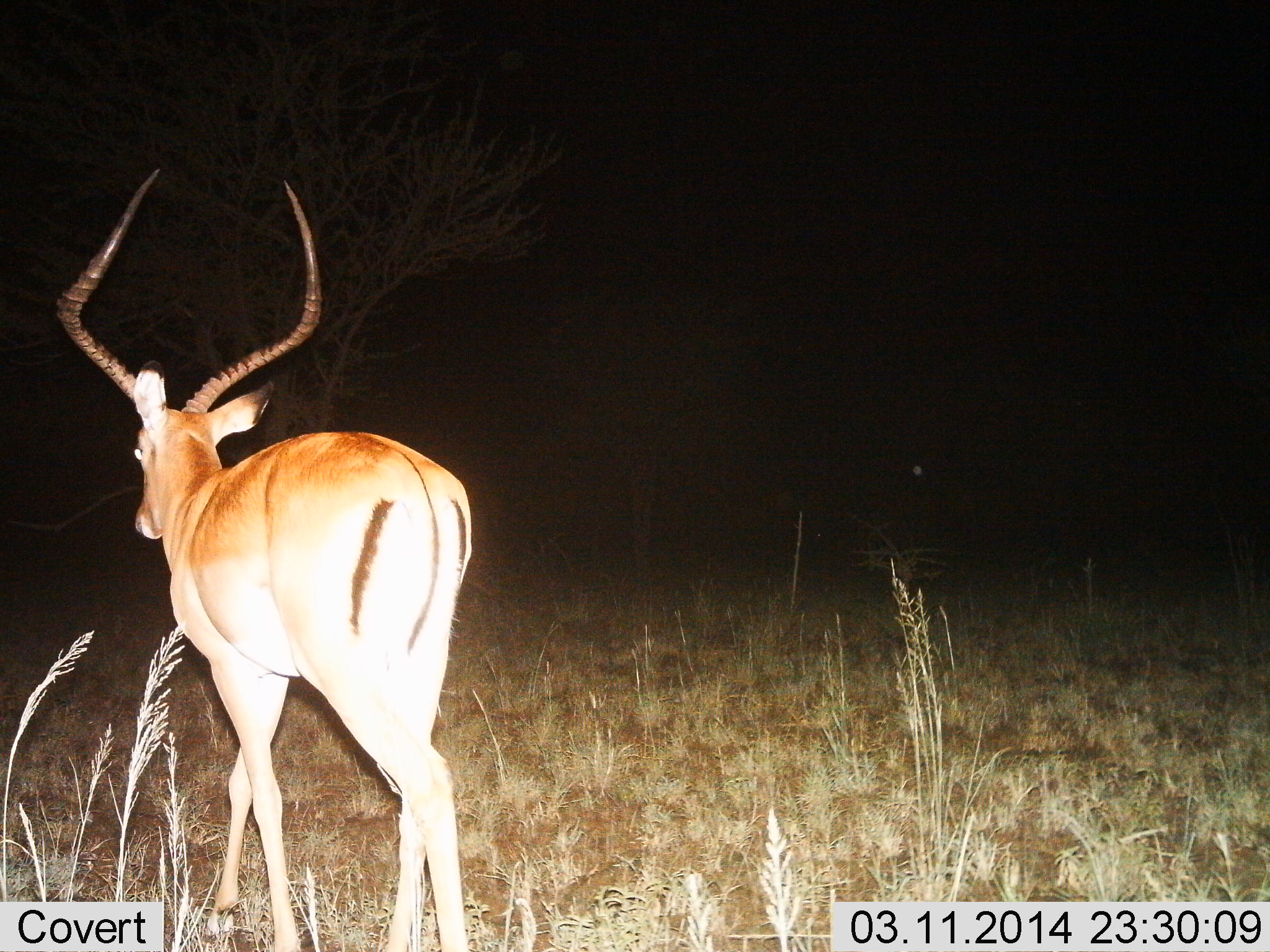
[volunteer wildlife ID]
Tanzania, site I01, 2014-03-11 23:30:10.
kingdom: Animalia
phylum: Chordata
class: Mammalia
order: Artiodactyla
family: Bovidae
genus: Aepyceros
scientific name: Aepyceros melampus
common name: impala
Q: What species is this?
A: Impala (Aepyceros melampus).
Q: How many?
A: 1.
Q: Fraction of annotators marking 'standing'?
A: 20%.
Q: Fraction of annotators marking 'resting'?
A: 0%.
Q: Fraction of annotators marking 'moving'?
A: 80%.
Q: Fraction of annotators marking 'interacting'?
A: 0%.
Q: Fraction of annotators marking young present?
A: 0%.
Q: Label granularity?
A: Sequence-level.